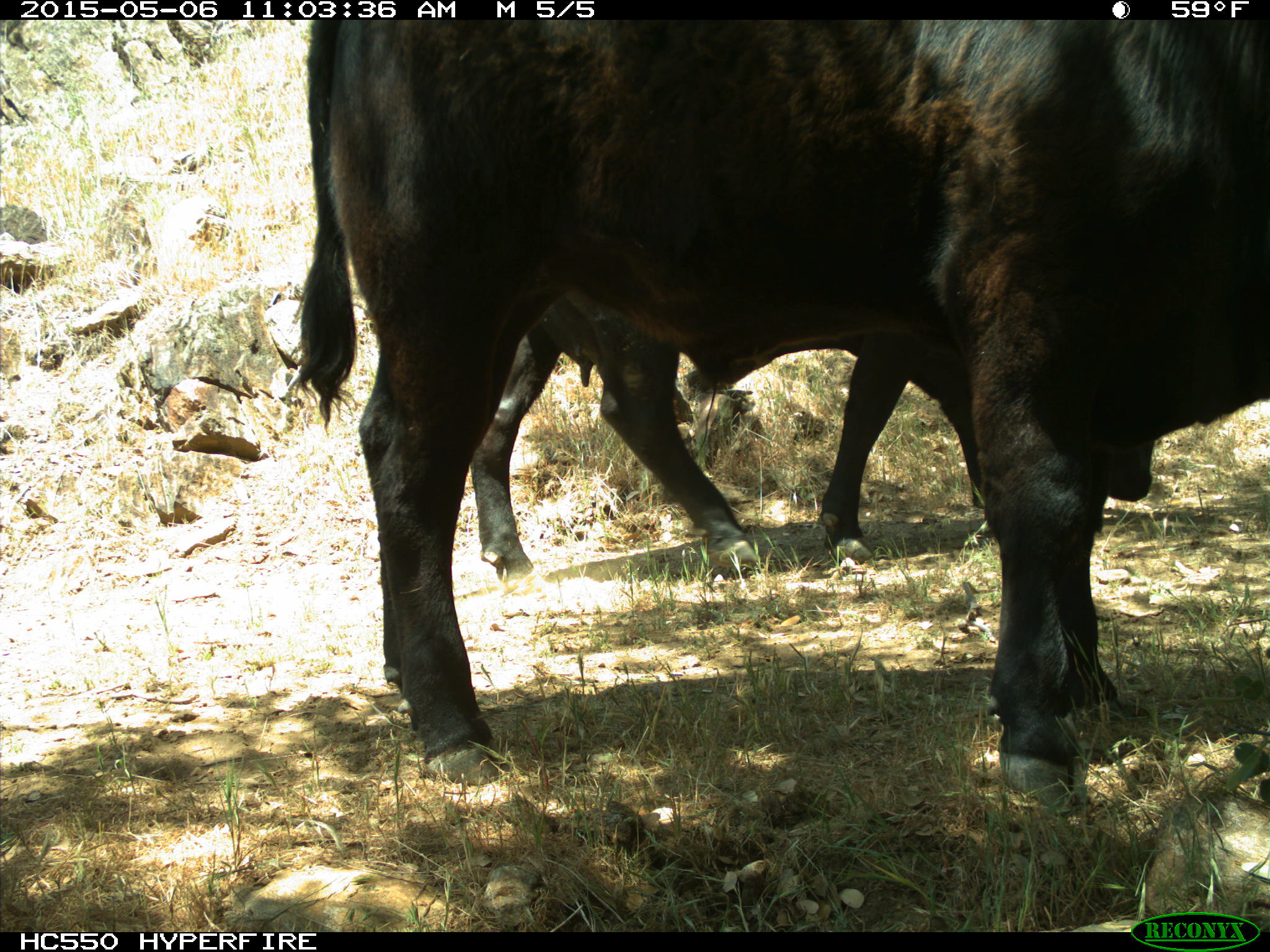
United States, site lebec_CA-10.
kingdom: Animalia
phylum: Chordata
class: Mammalia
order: Artiodactyla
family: Bovidae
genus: Bos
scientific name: Bos taurus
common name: domestic cow